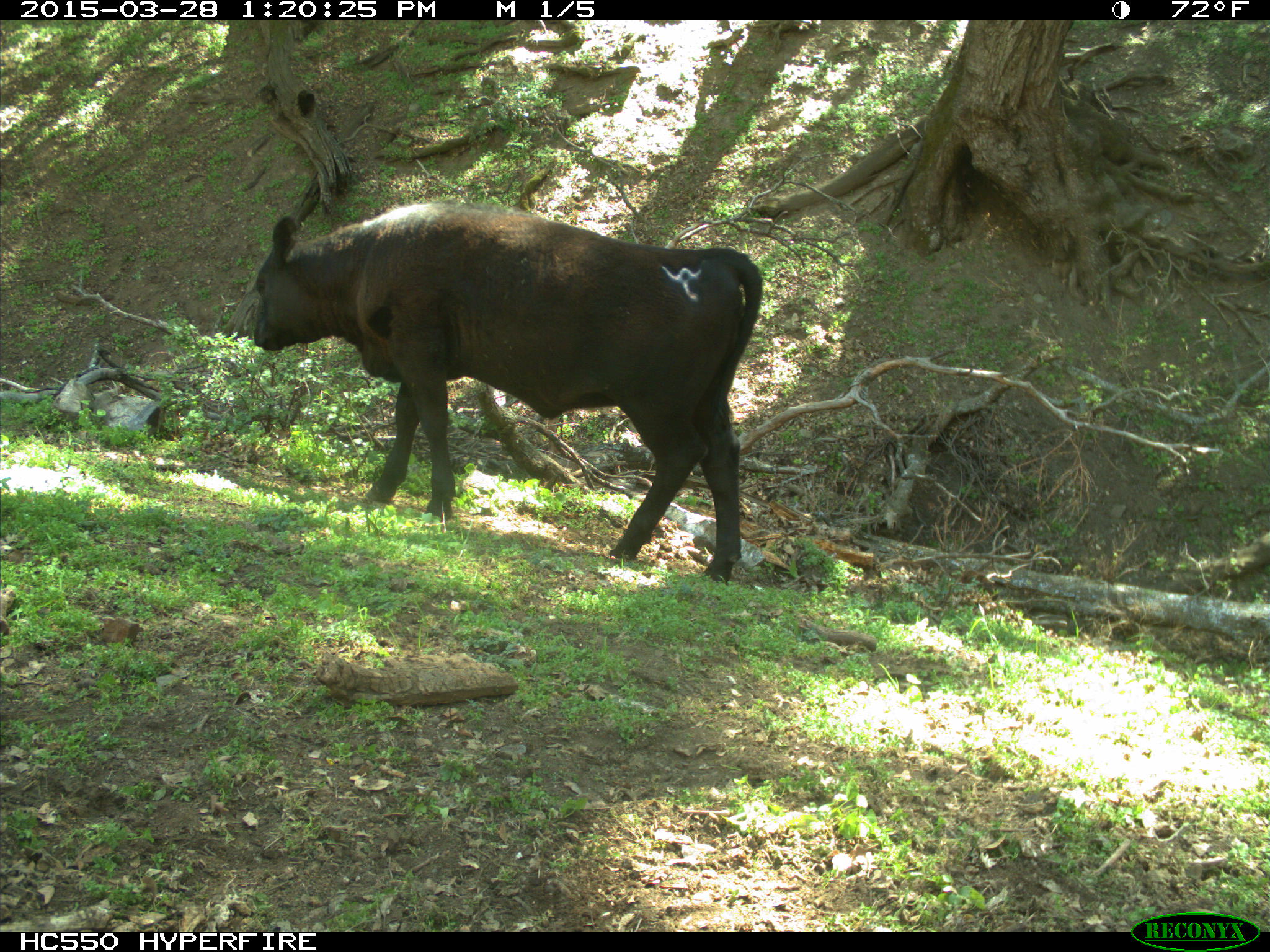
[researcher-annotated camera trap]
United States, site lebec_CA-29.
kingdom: Animalia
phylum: Chordata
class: Mammalia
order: Artiodactyla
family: Bovidae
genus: Bos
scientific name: Bos taurus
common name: domestic cow